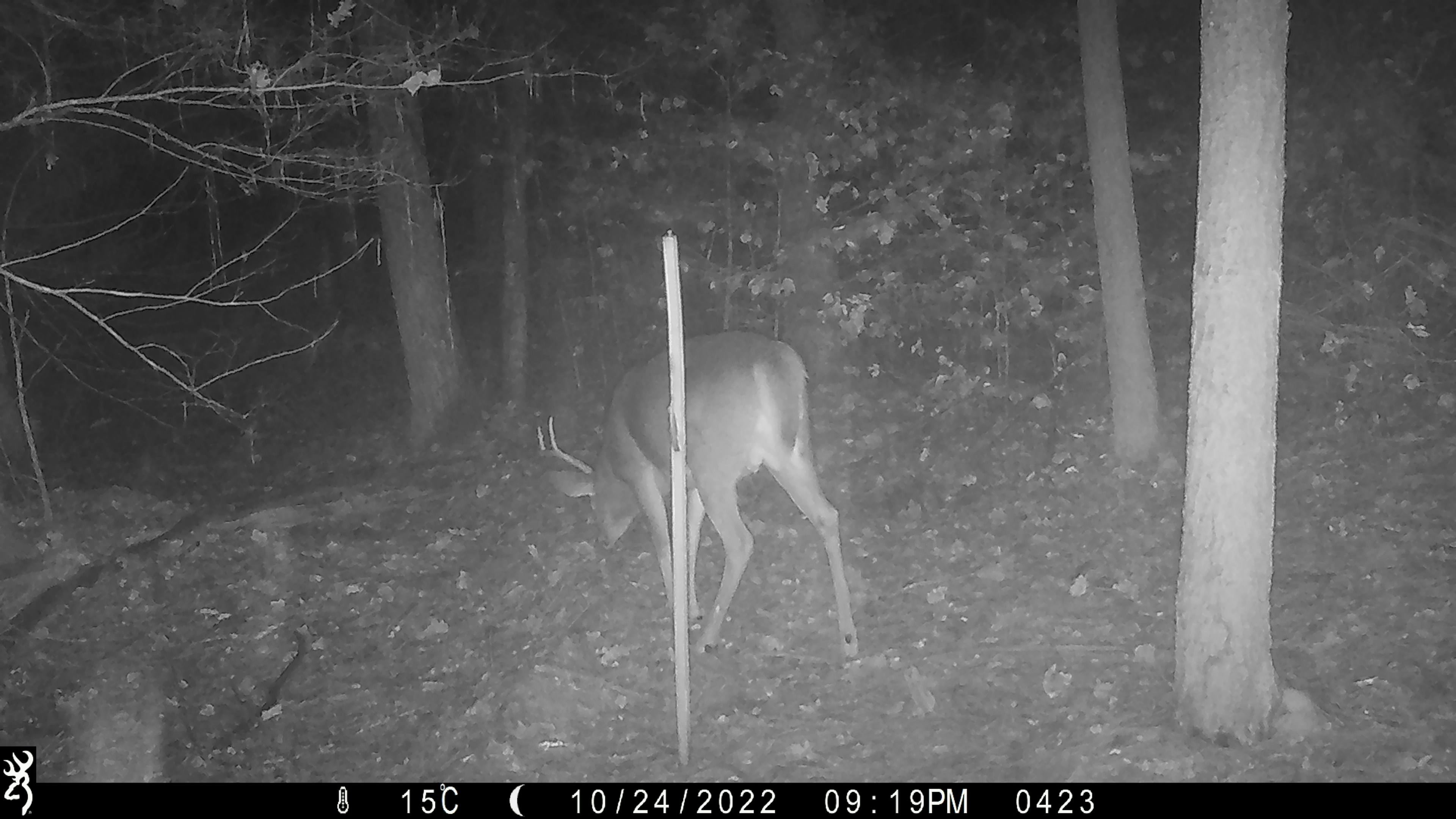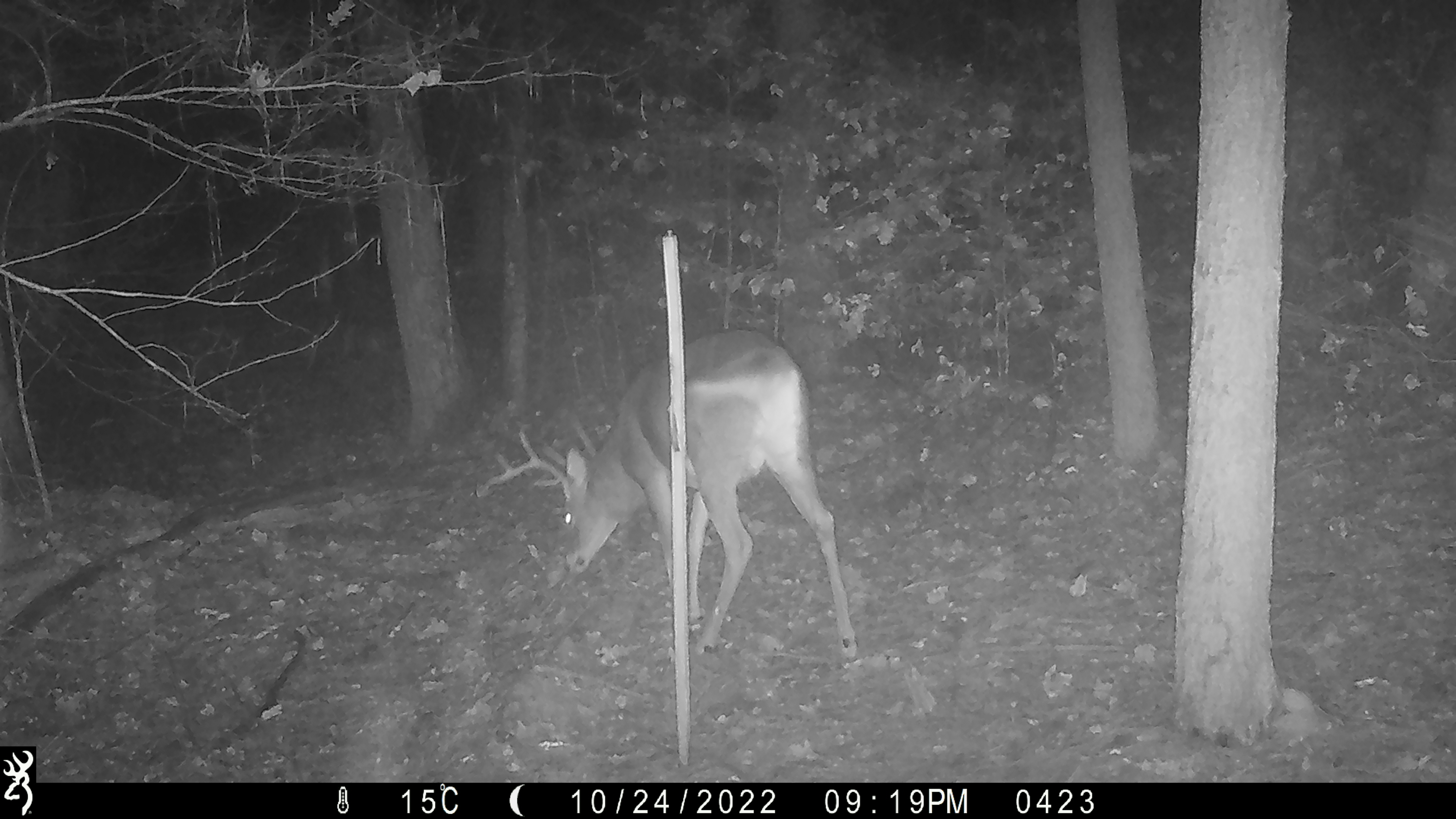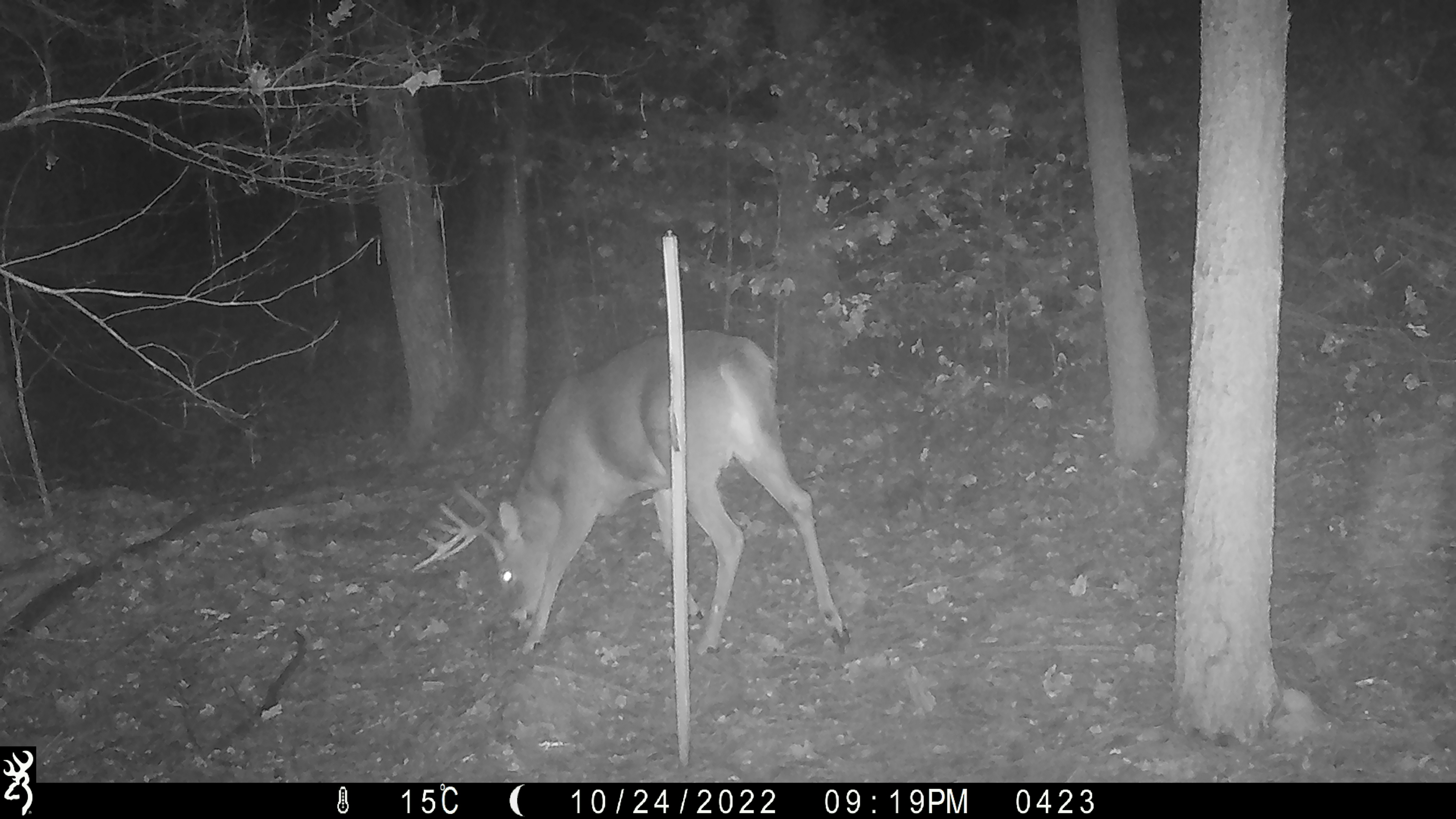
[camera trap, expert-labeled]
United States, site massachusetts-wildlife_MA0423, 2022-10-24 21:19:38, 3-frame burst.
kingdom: Animalia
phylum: Chordata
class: Mammalia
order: Artiodactyla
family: Cervidae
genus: Odocoileus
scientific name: Odocoileus virginianus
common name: white-tailed deer